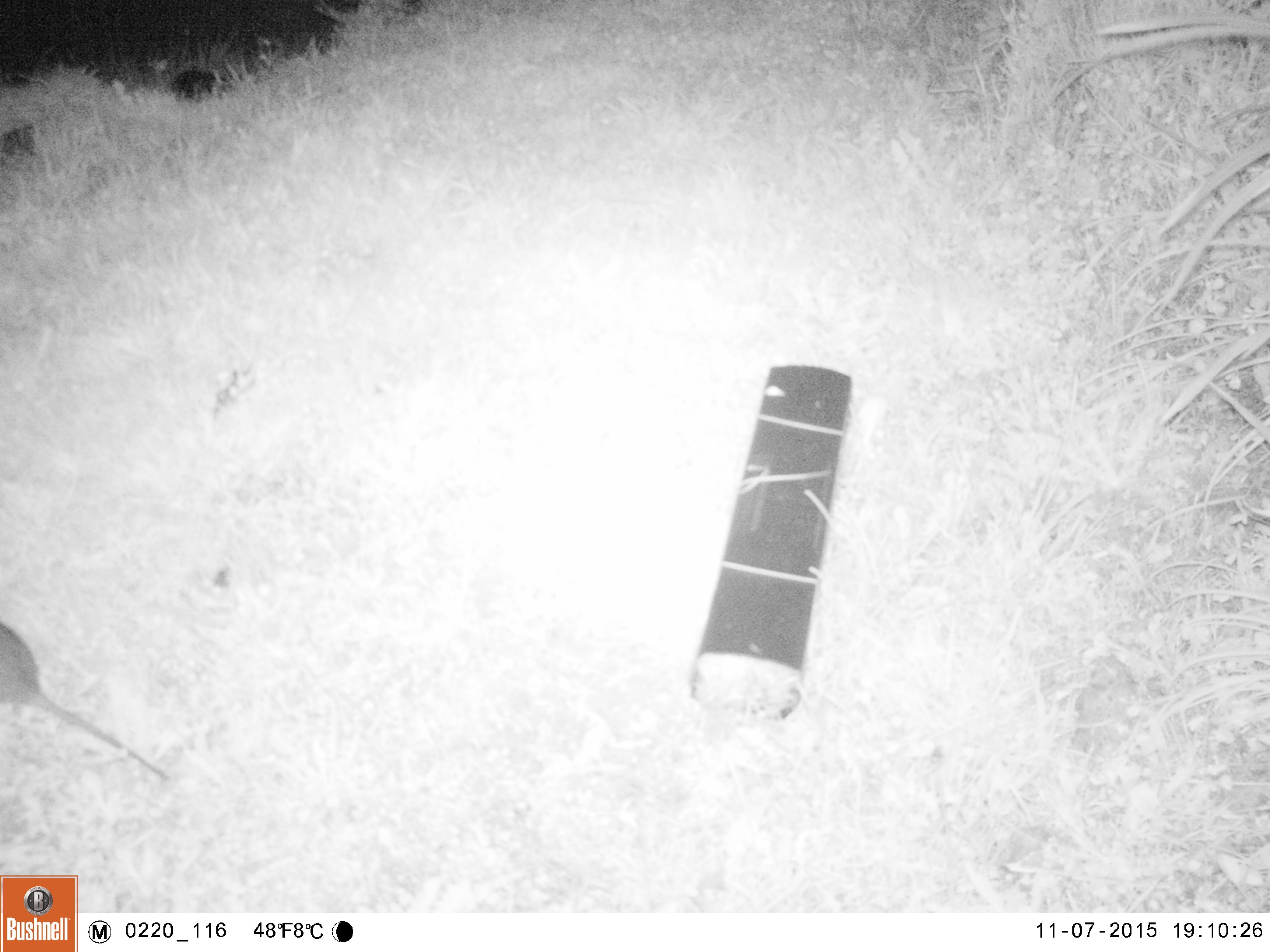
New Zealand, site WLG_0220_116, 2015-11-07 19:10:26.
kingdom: Animalia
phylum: Chordata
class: Mammalia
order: Rodentia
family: Muridae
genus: Rattus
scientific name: Rattus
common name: rat